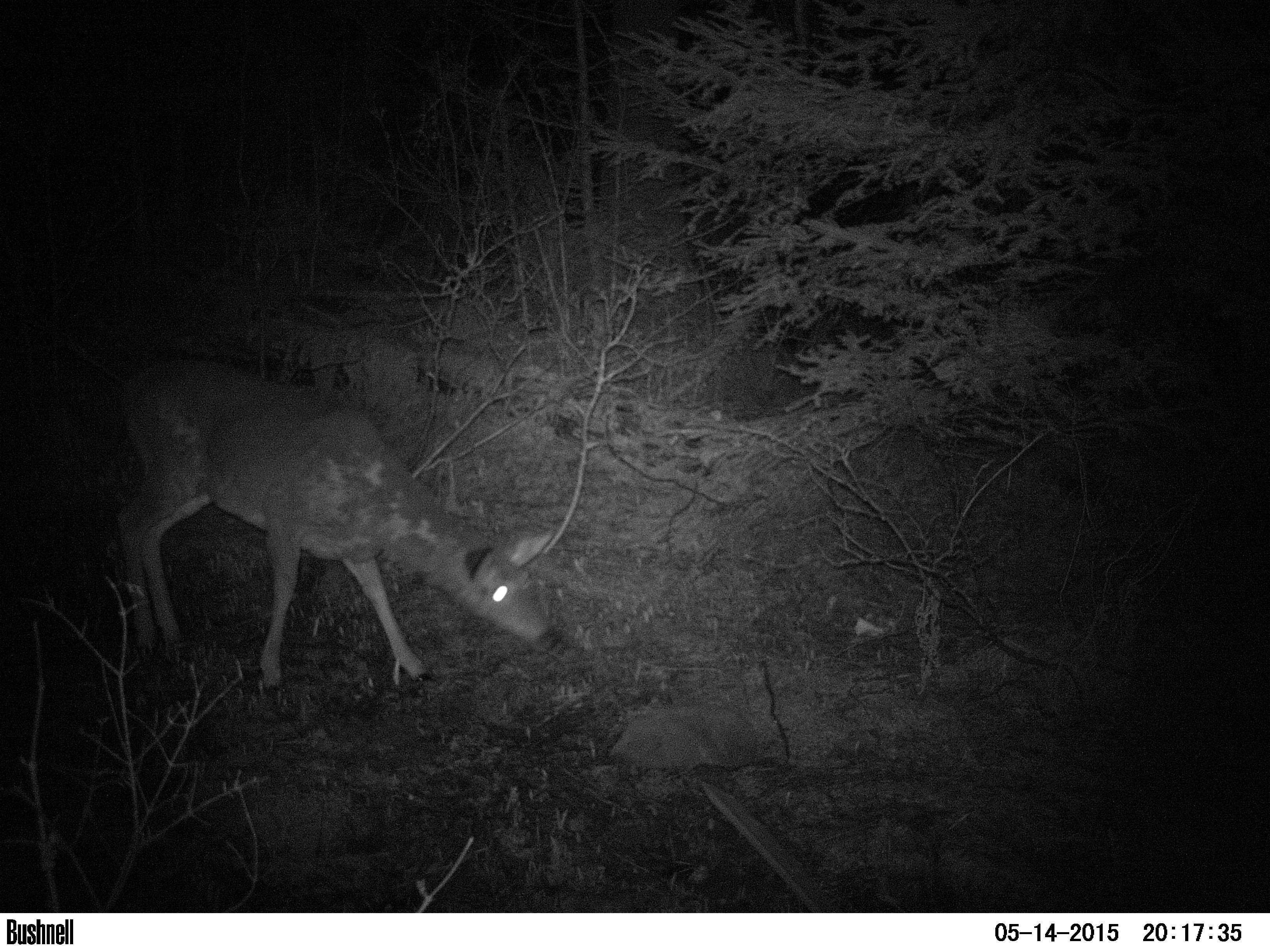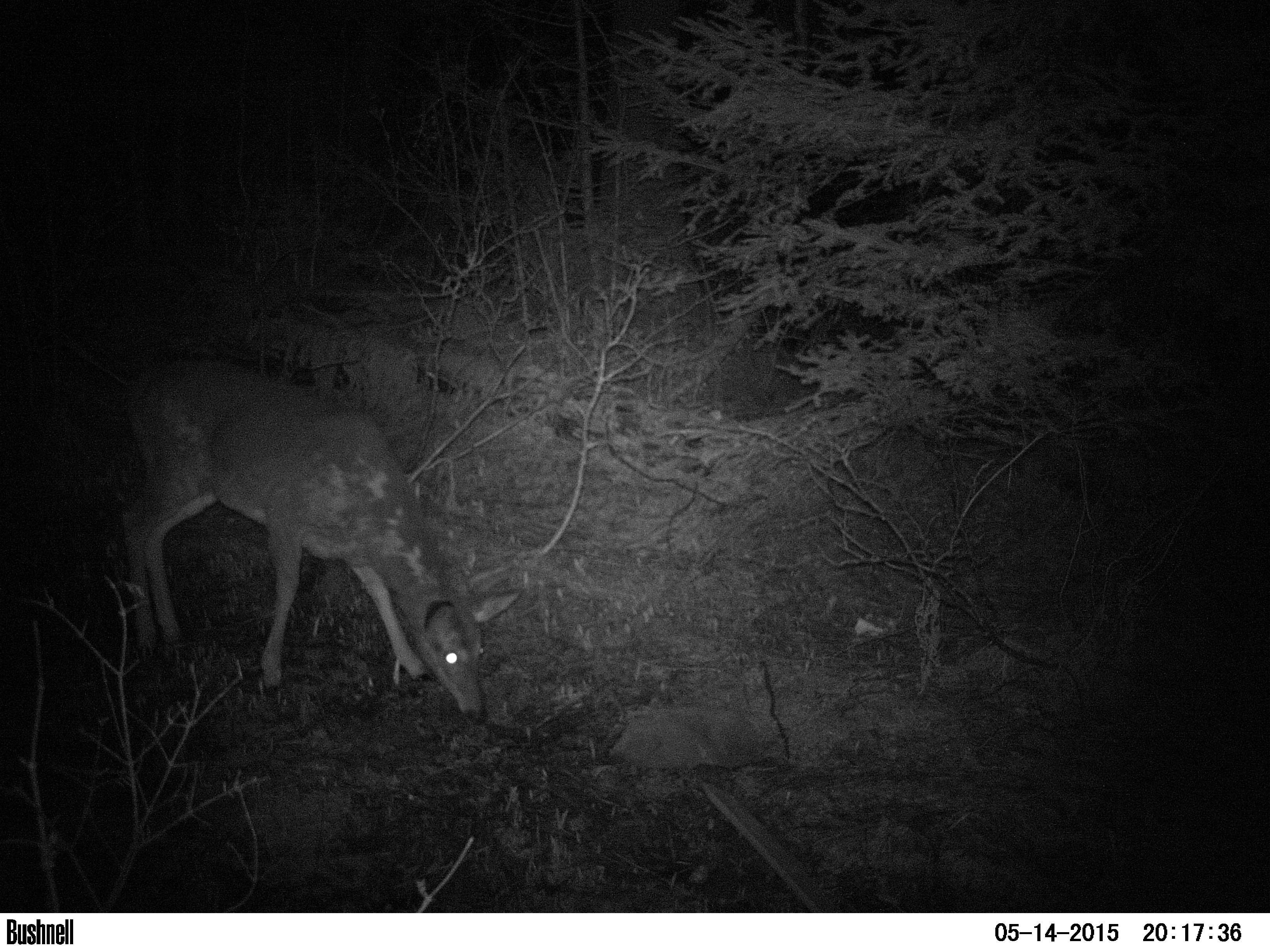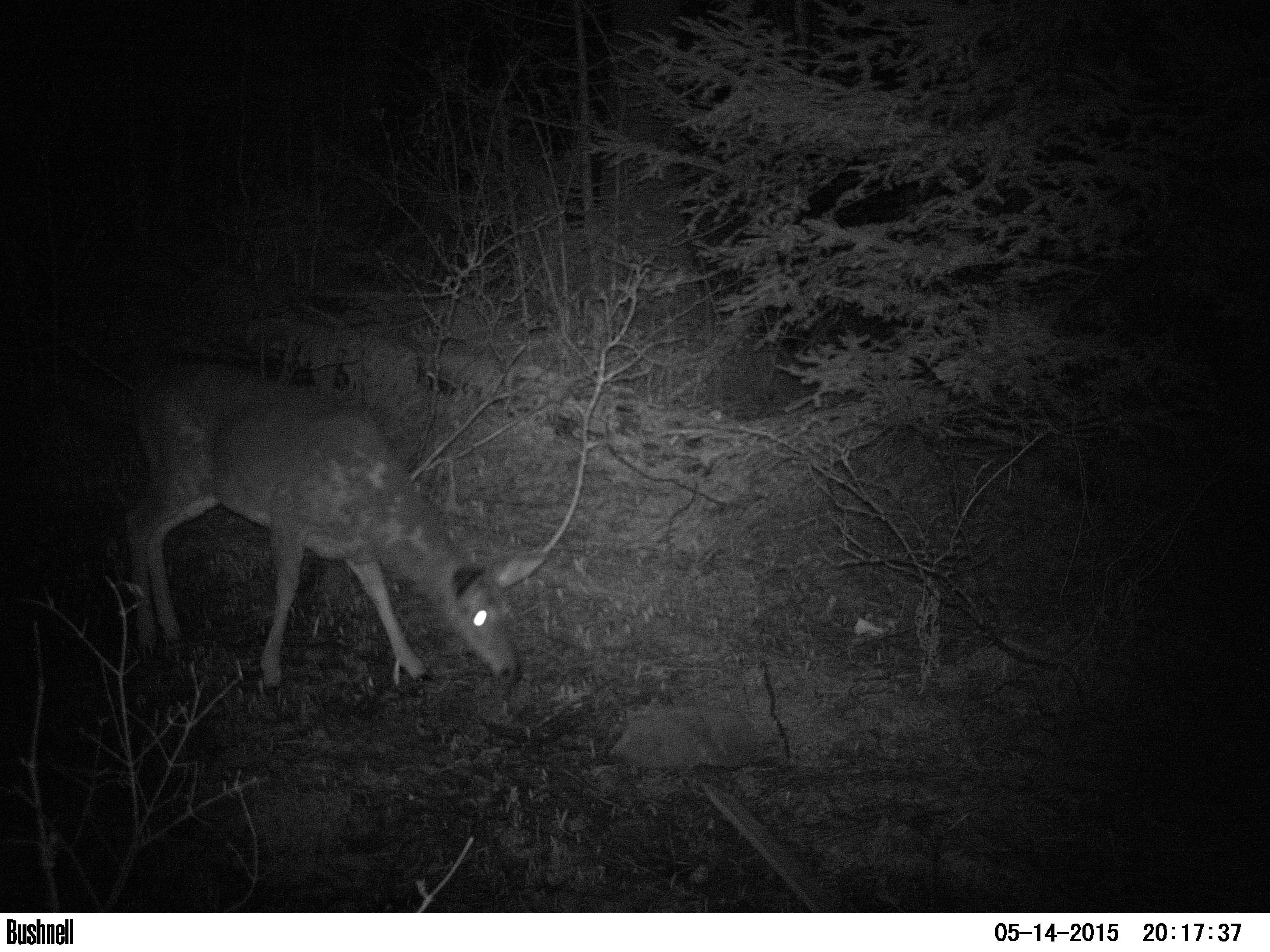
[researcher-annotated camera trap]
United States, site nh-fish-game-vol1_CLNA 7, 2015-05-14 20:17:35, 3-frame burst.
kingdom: Animalia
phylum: Chordata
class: Mammalia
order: Artiodactyla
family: Cervidae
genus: Odocoileus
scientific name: Odocoileus virginianus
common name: white-tailed deer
White-tailed deer (Odocoileus virginianus).